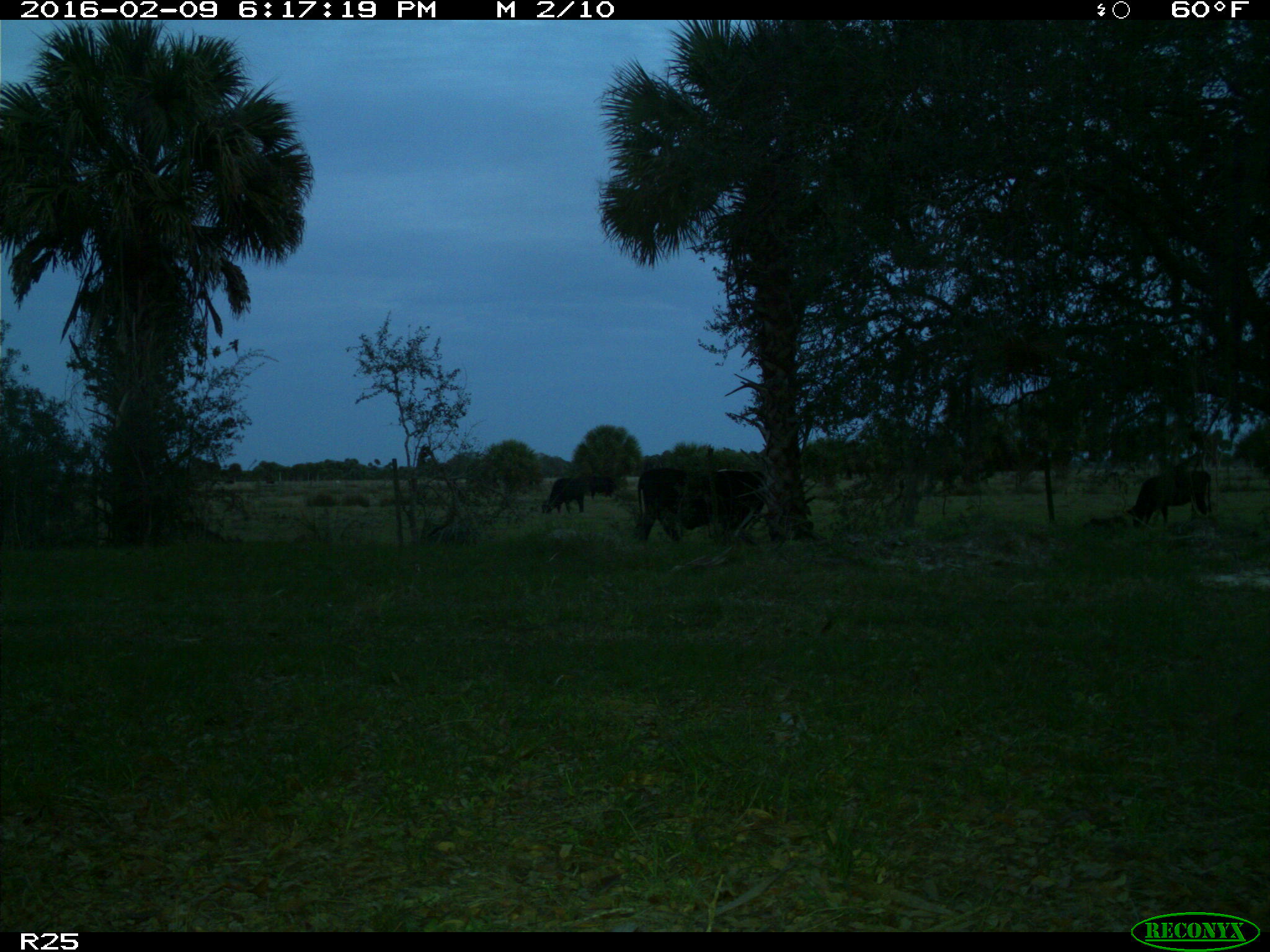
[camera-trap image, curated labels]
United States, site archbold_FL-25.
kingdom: Animalia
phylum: Chordata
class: Mammalia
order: Artiodactyla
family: Bovidae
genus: Bos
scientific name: Bos taurus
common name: domestic cow